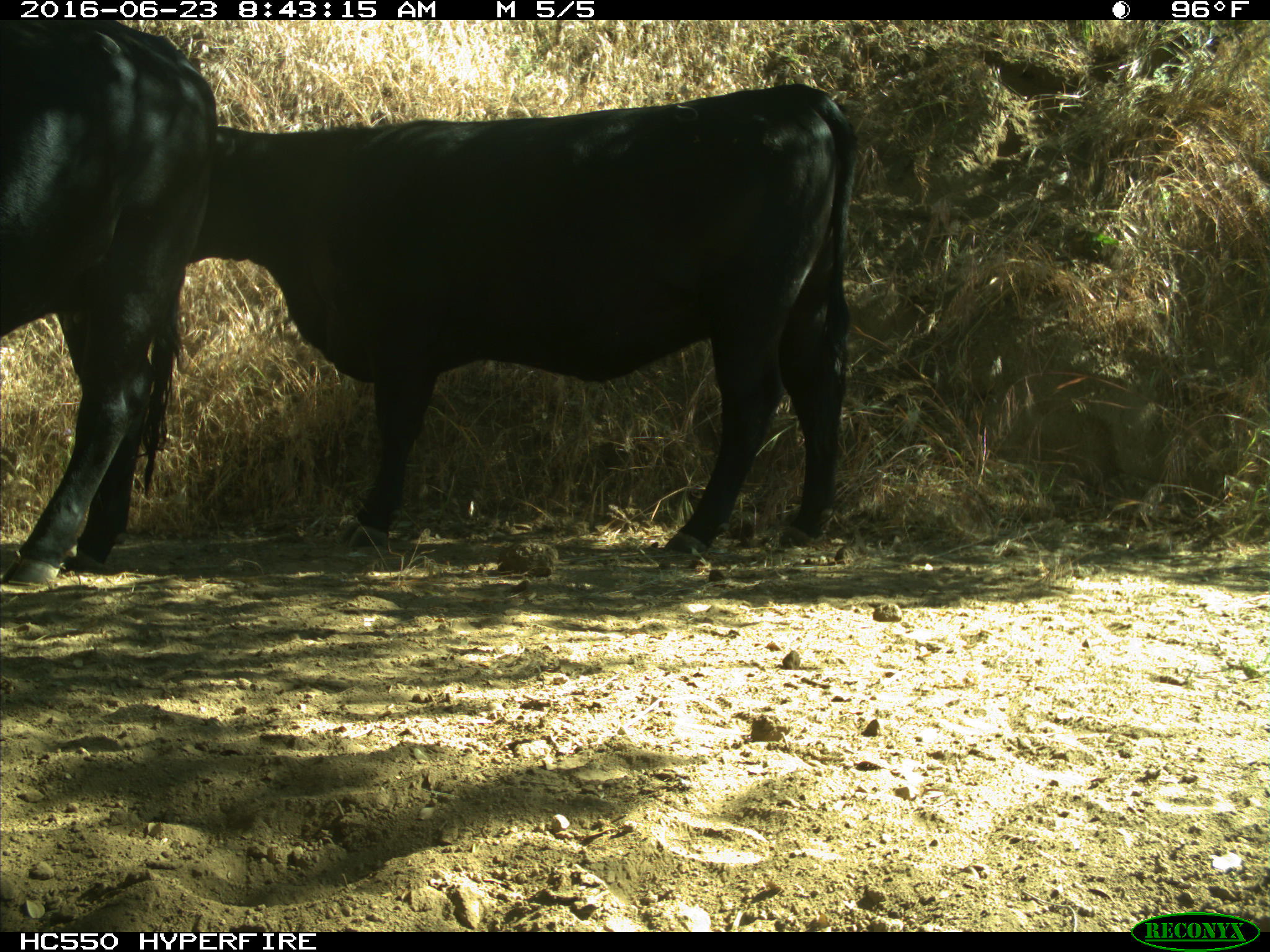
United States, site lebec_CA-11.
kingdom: Animalia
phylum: Chordata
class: Mammalia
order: Artiodactyla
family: Bovidae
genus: Bos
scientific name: Bos taurus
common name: domestic cow